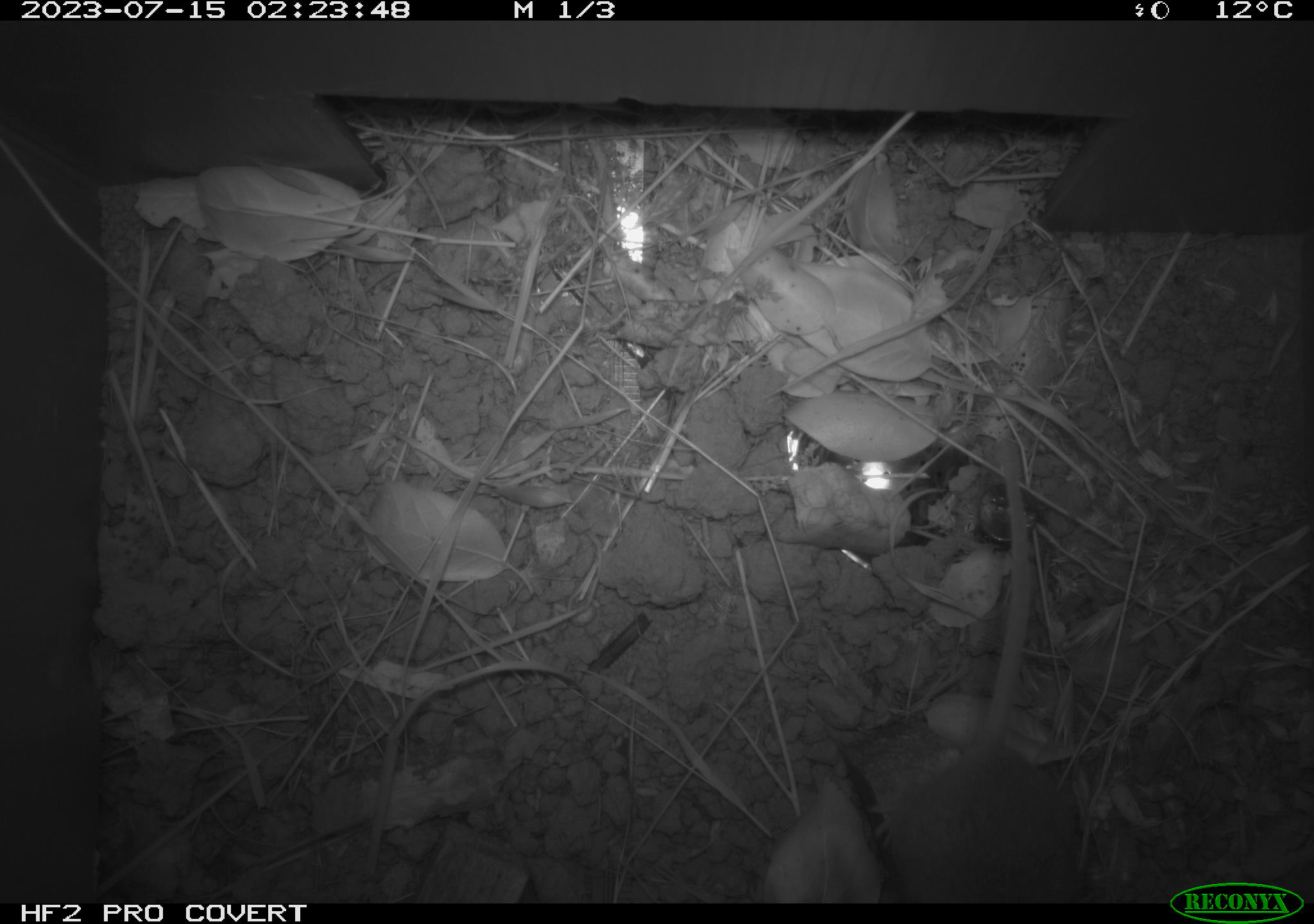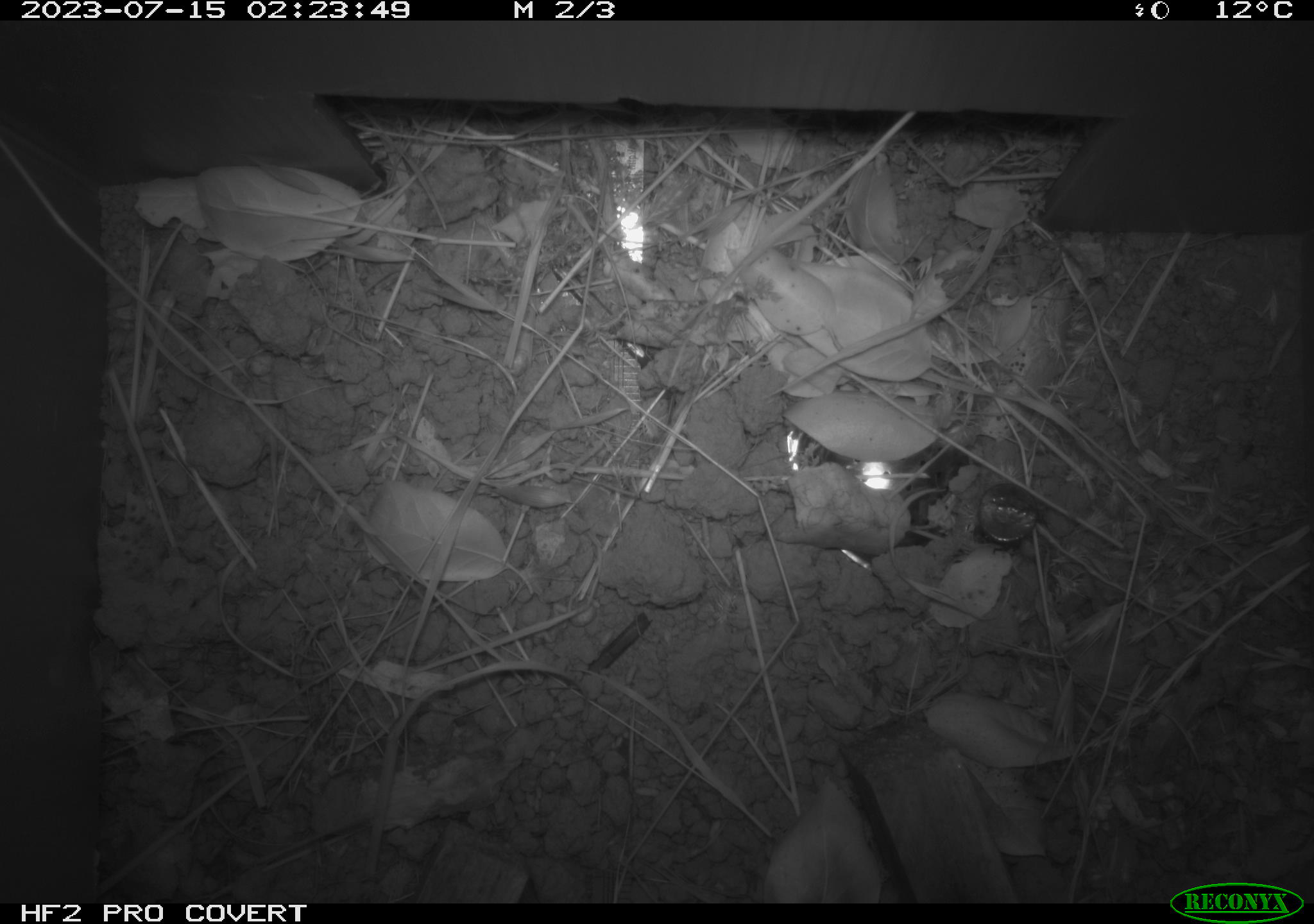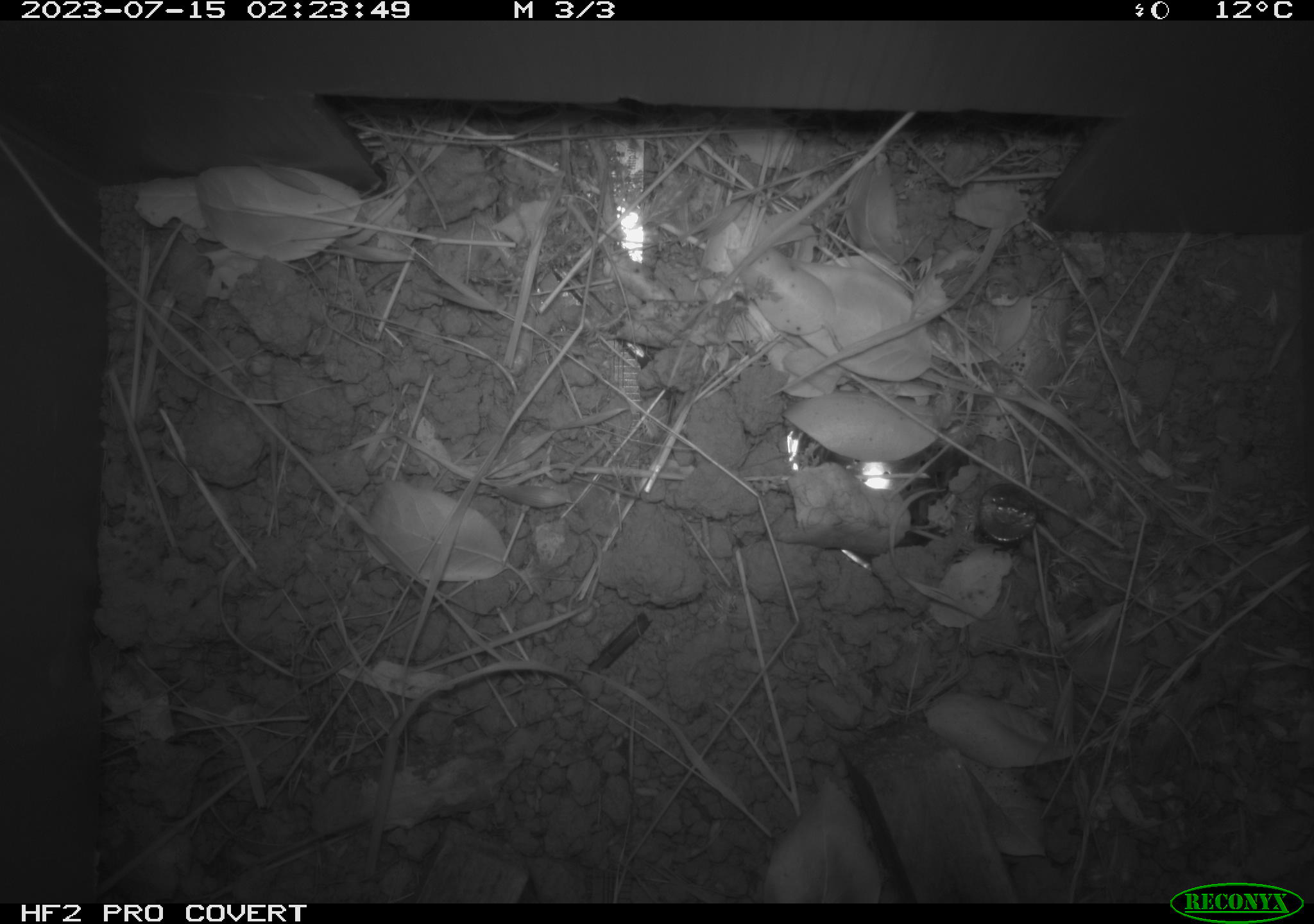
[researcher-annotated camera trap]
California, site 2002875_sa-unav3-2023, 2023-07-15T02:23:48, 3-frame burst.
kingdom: Animalia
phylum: Chordata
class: Mammalia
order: Rodentia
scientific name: Rodentia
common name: mouse species